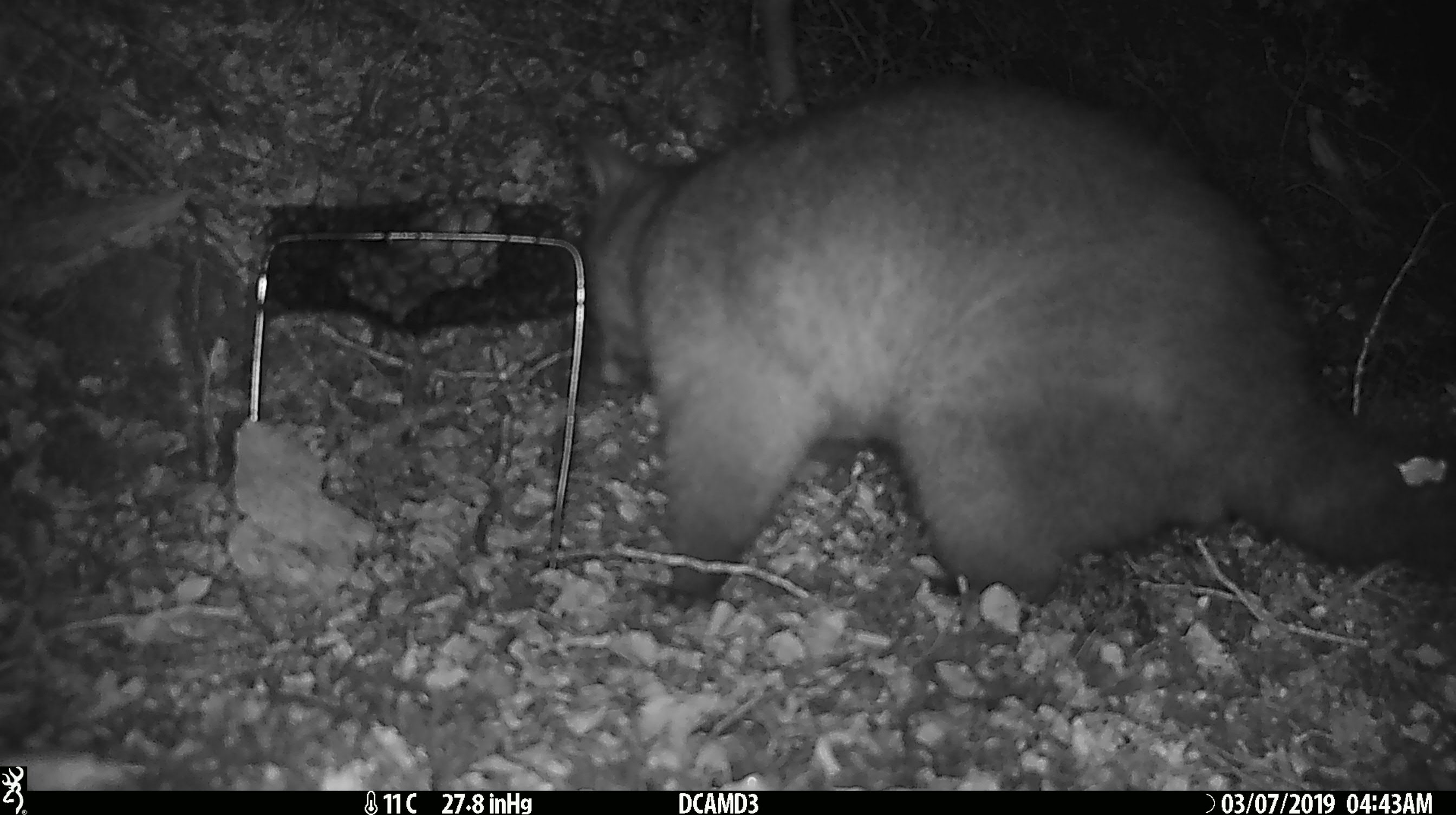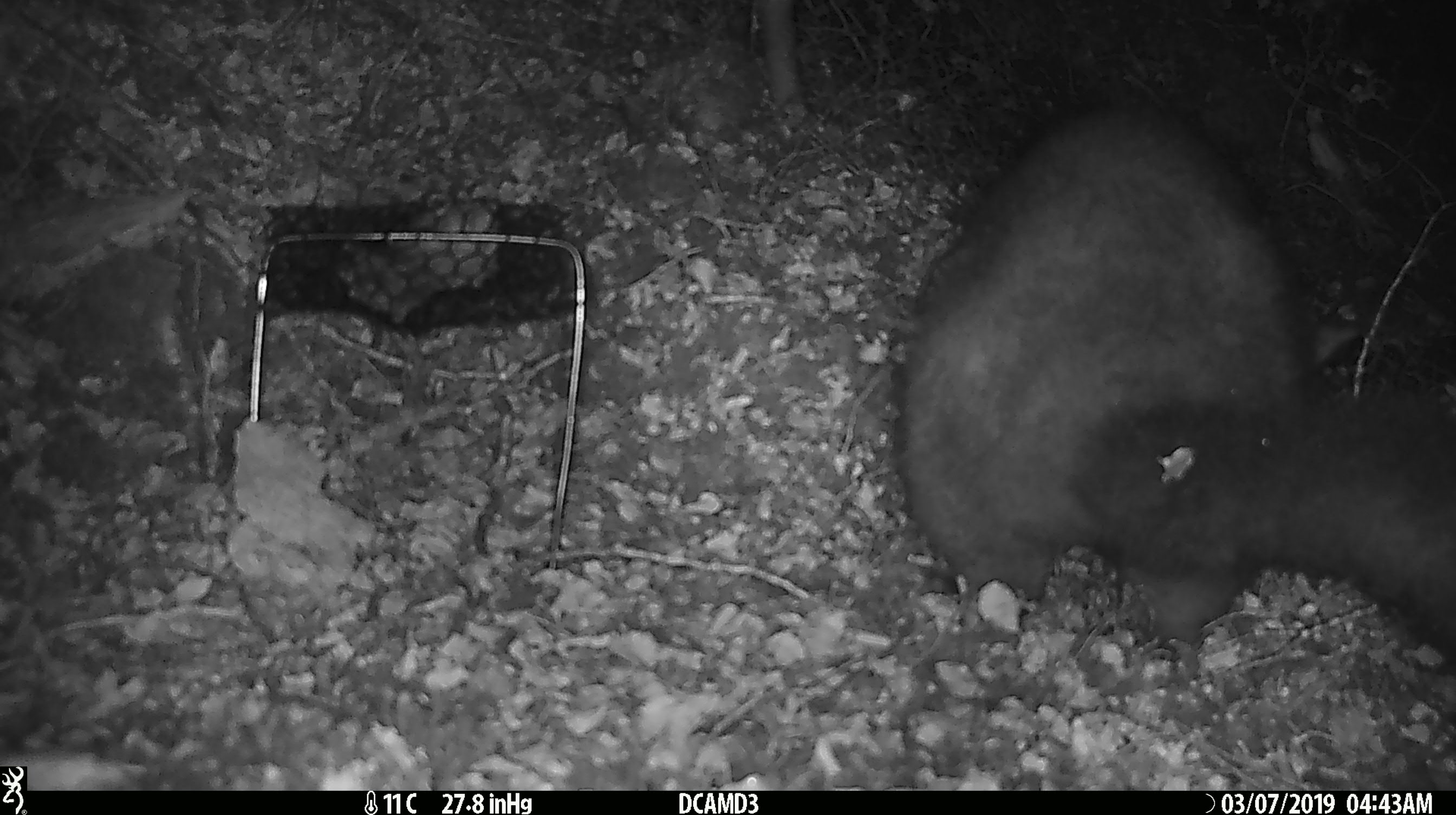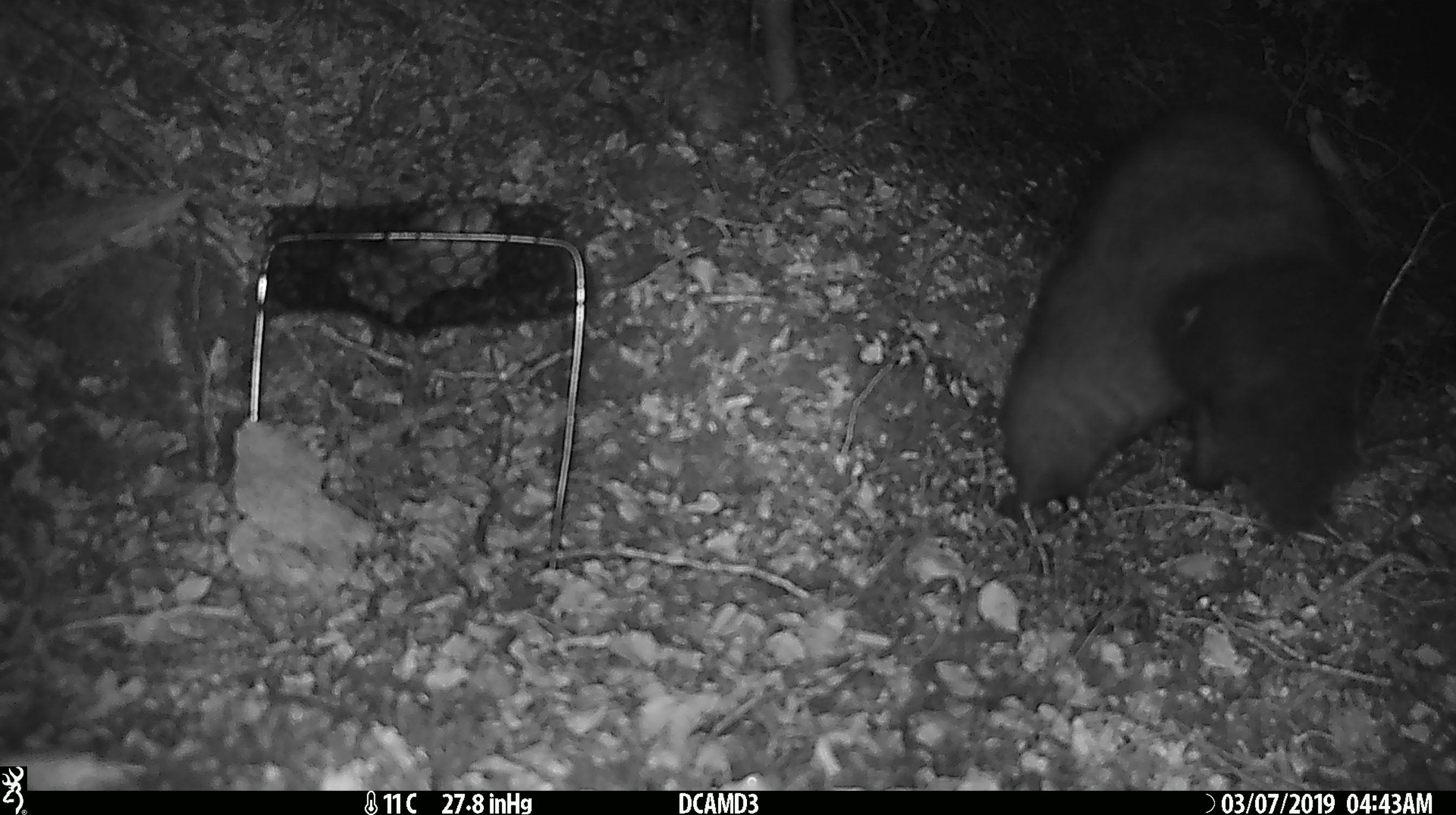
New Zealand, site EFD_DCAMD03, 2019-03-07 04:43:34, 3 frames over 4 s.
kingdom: Animalia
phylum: Chordata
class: Mammalia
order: Diprotodontia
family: Phalangeridae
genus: Trichosurus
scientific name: Trichosurus vulpecula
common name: common brushtail possum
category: possum